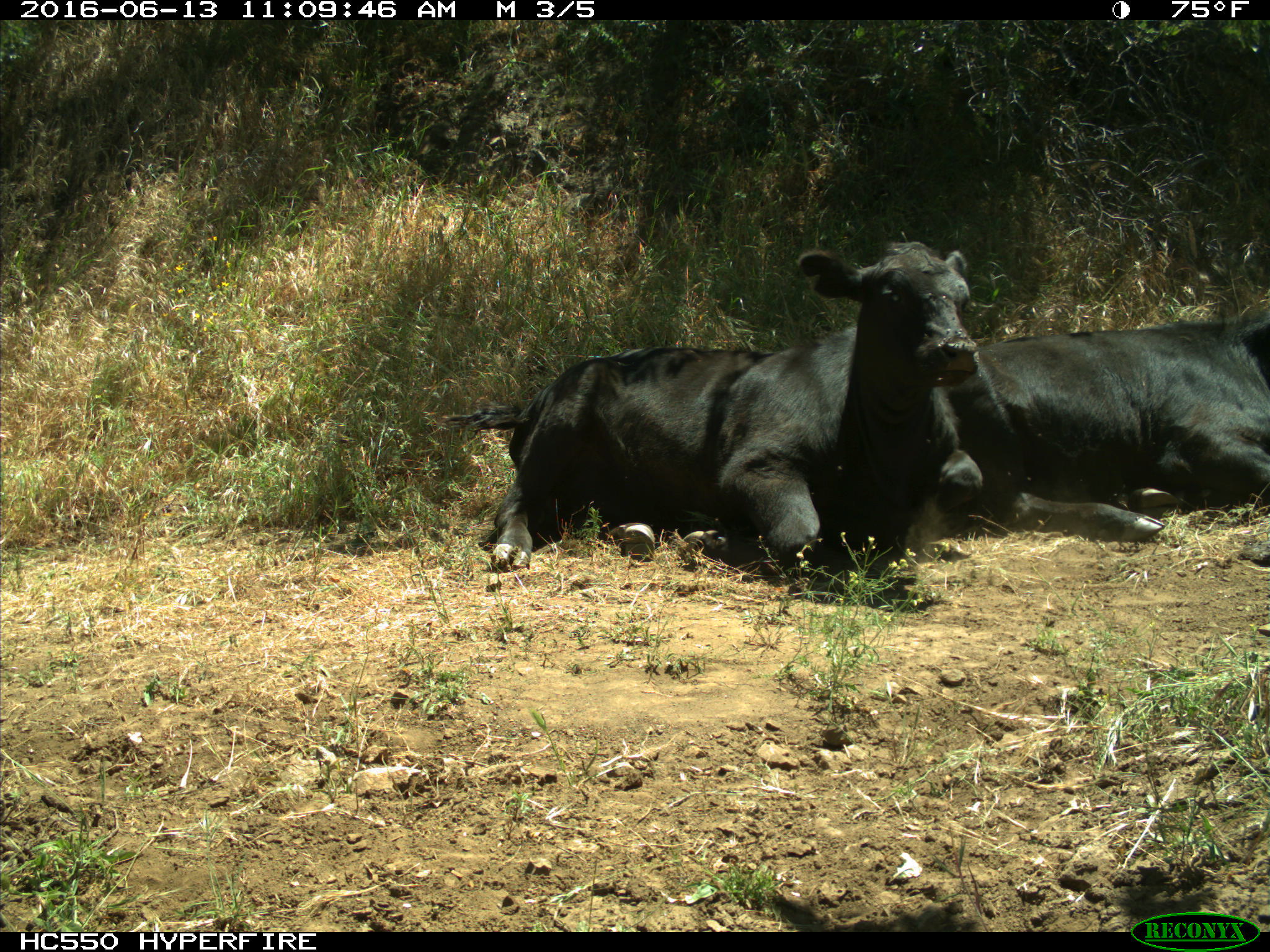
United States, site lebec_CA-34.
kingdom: Animalia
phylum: Chordata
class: Mammalia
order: Artiodactyla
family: Bovidae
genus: Bos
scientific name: Bos taurus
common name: domestic cow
Bos taurus (domestic cow).